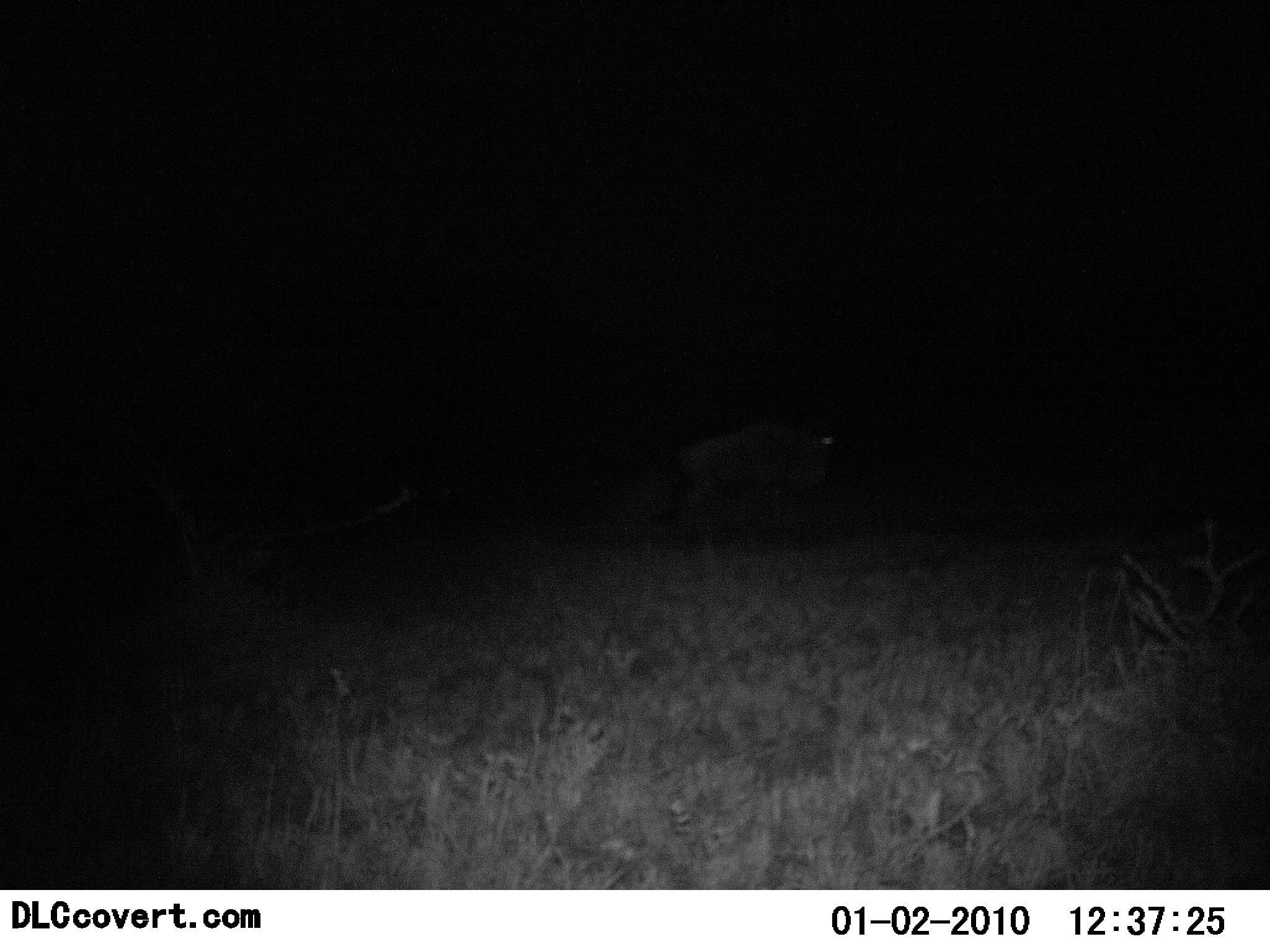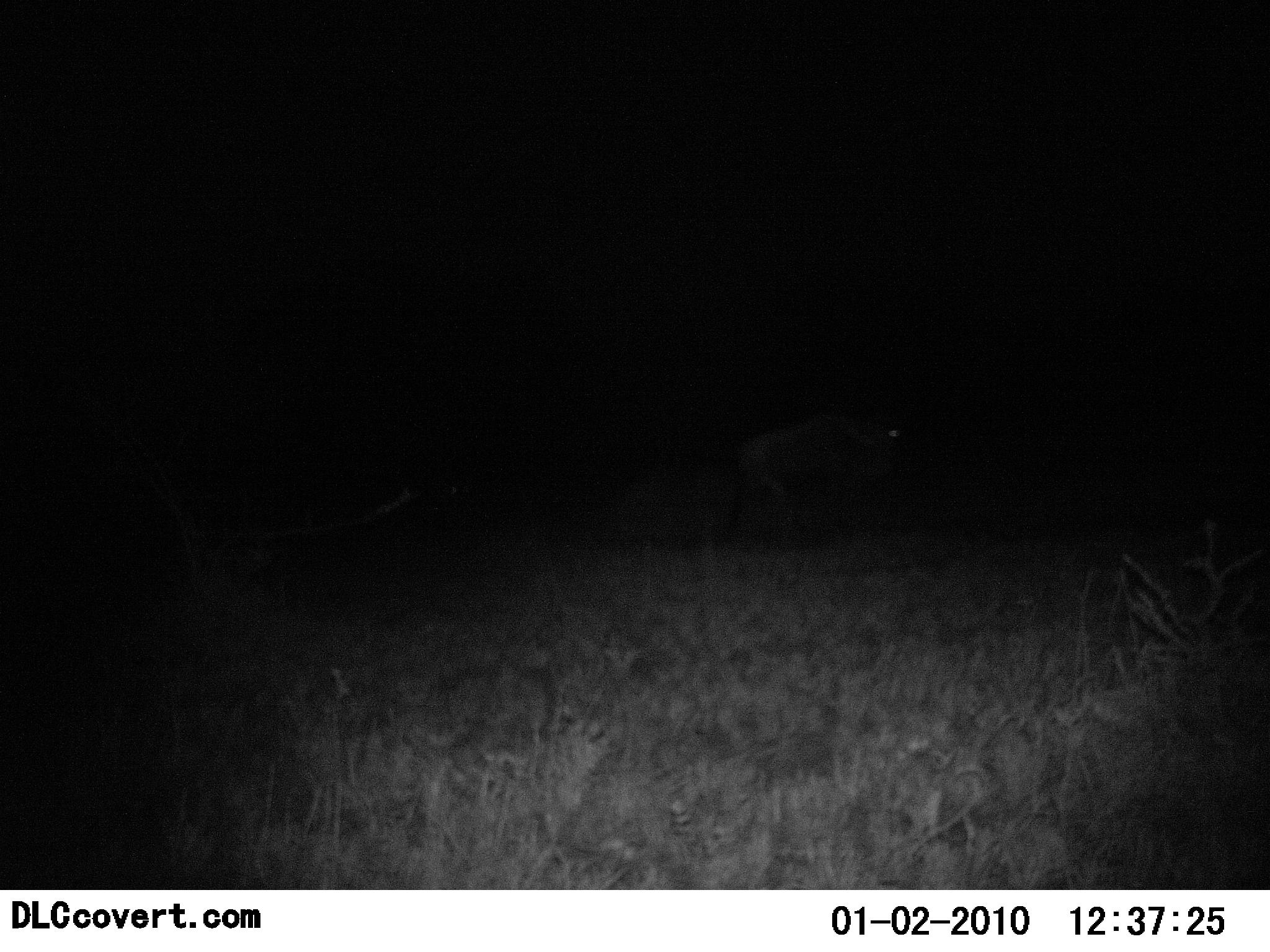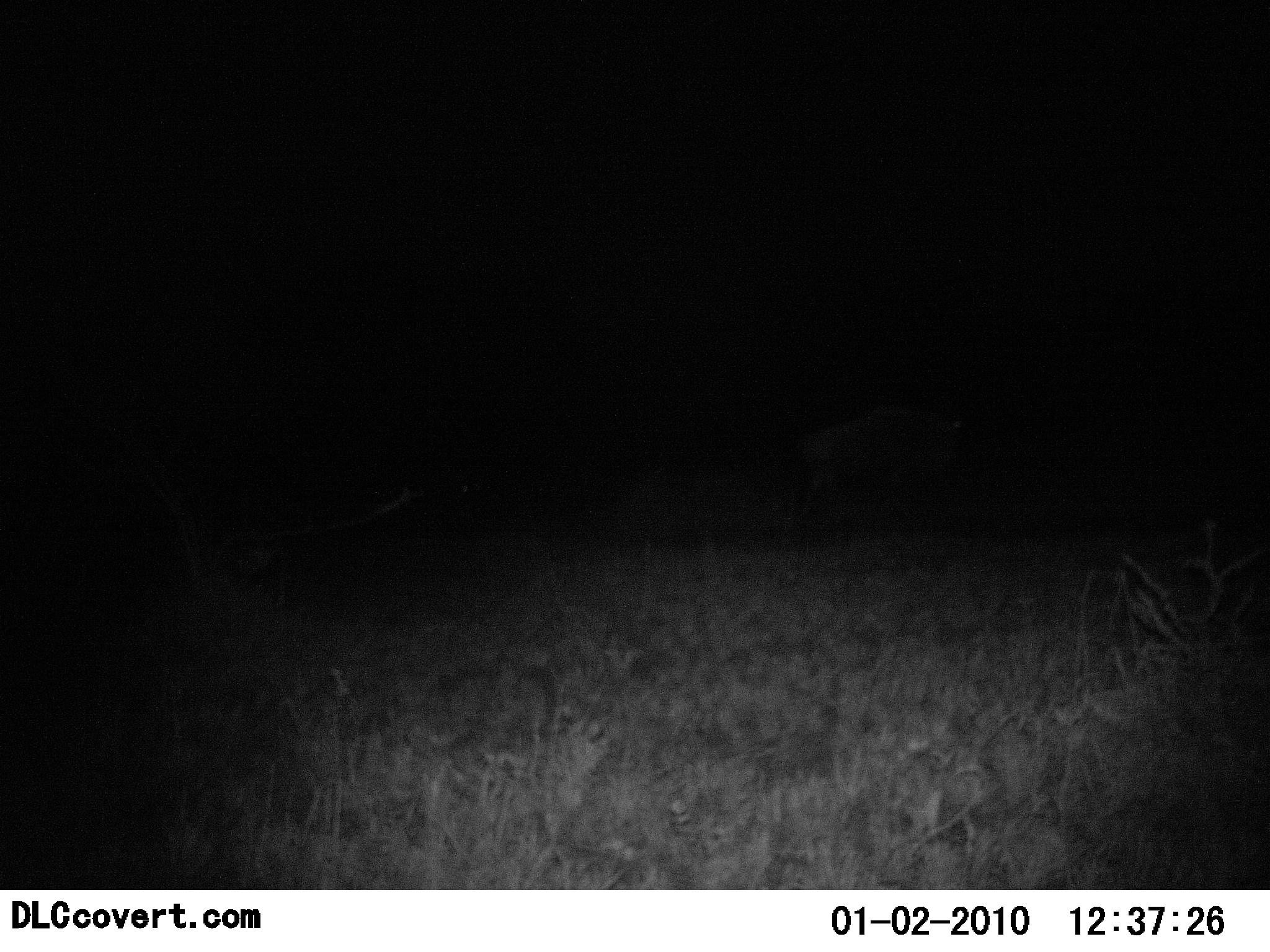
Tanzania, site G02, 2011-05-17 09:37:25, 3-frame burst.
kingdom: Animalia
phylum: Chordata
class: Mammalia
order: Artiodactyla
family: Bovidae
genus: Connochaetes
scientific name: Connochaetes taurinus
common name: blue wildebeest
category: wildebeest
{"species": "wildebeest (blue wildebeest) (Connochaetes taurinus)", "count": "1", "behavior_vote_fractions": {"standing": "0%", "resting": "0%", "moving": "92%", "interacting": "8%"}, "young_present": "0%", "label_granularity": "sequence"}